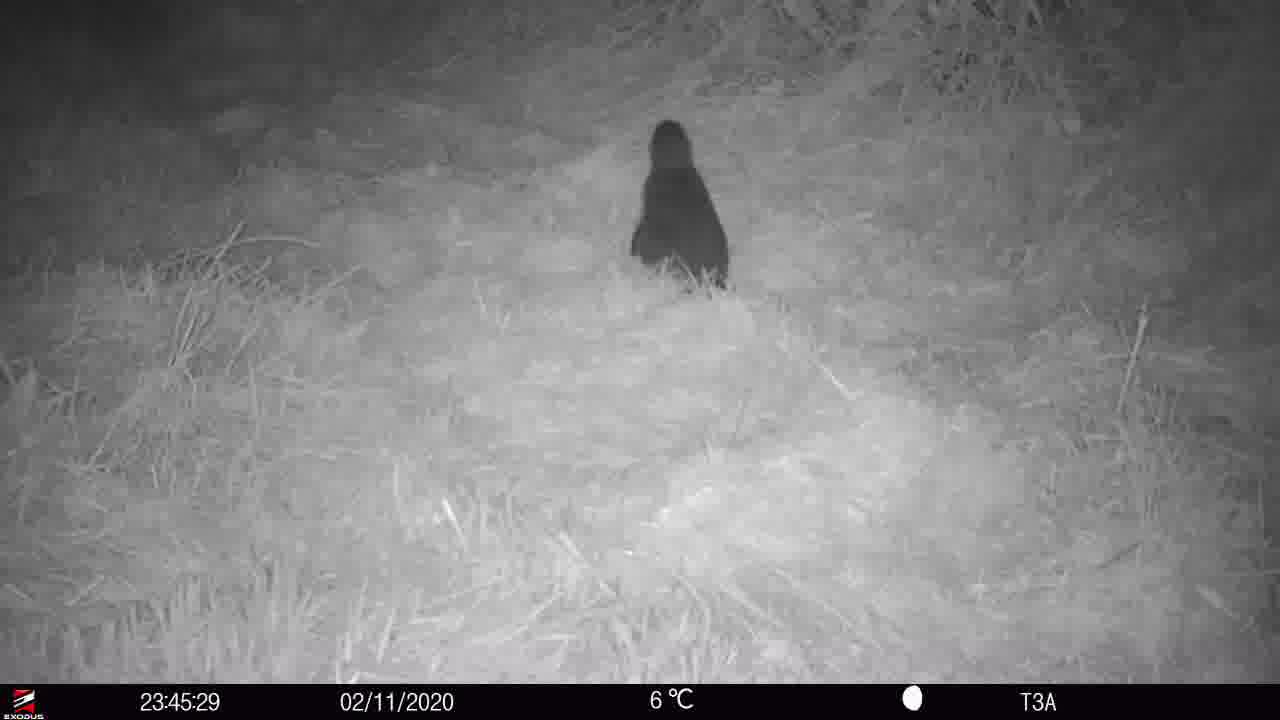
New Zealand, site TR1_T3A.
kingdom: Animalia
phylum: Chordata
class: Aves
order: Sphenisciformes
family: Spheniscidae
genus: Eudyptula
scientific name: Eudyptula minor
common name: little blue penguin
Little blue penguin (Eudyptula minor).